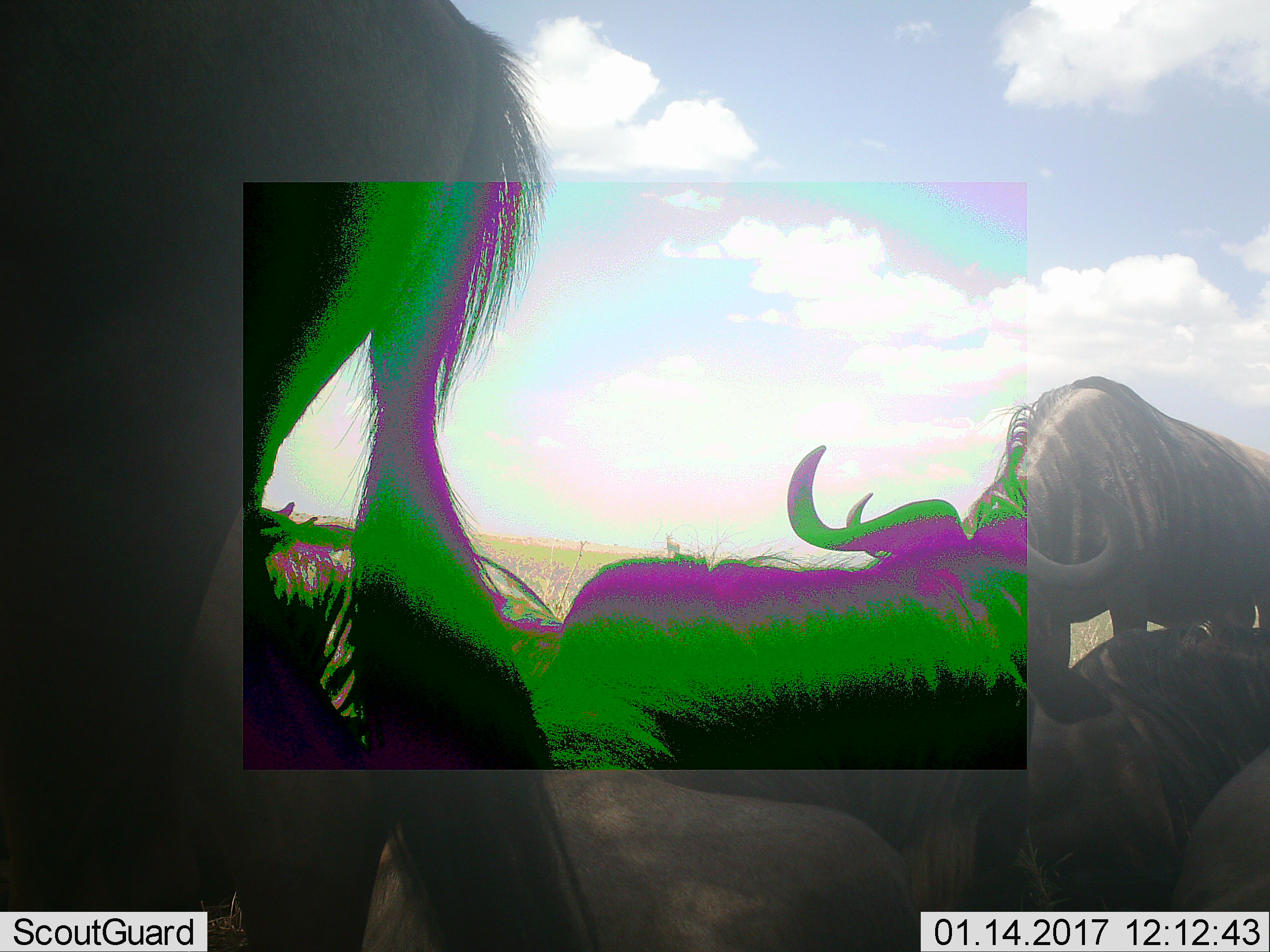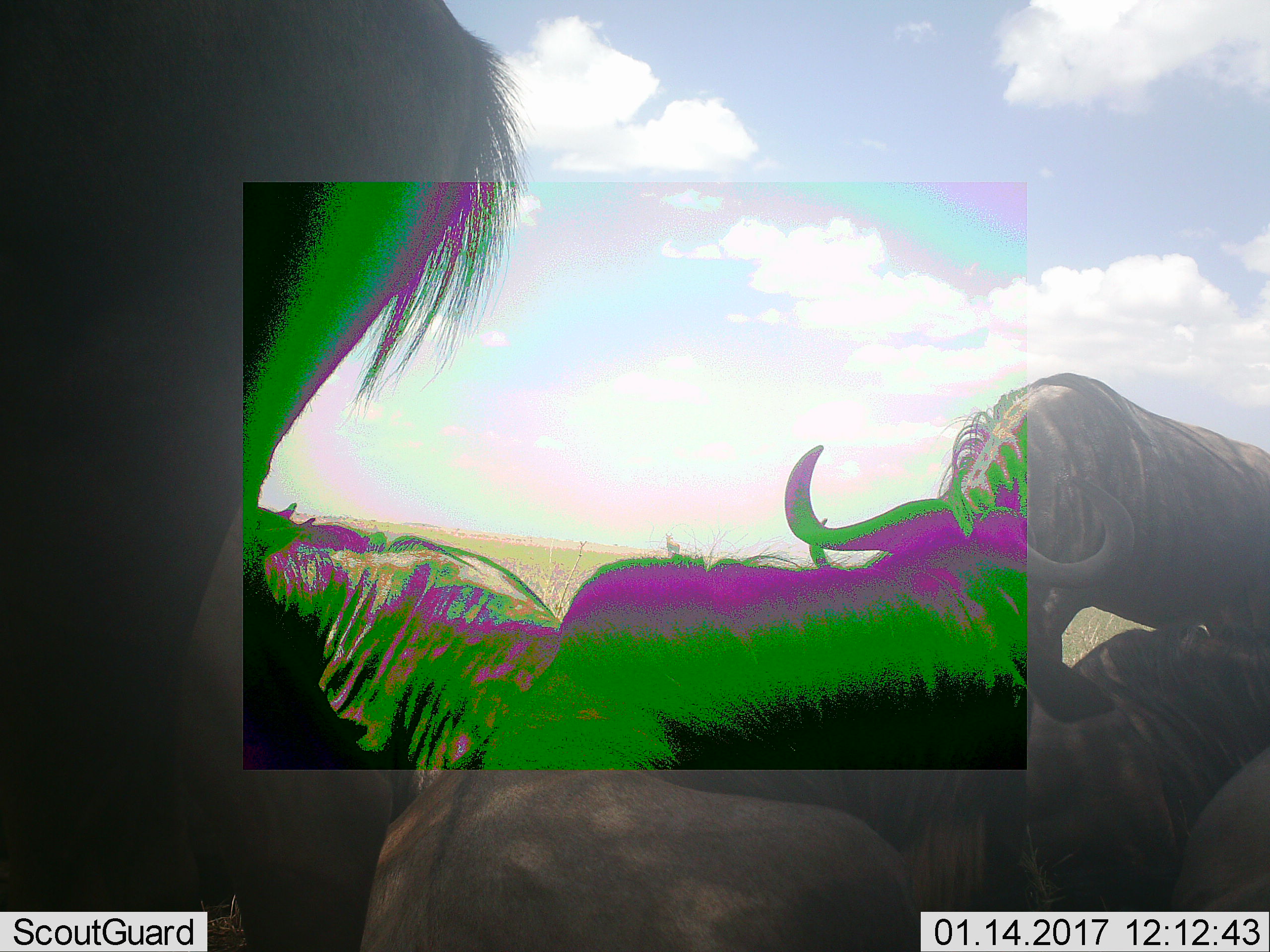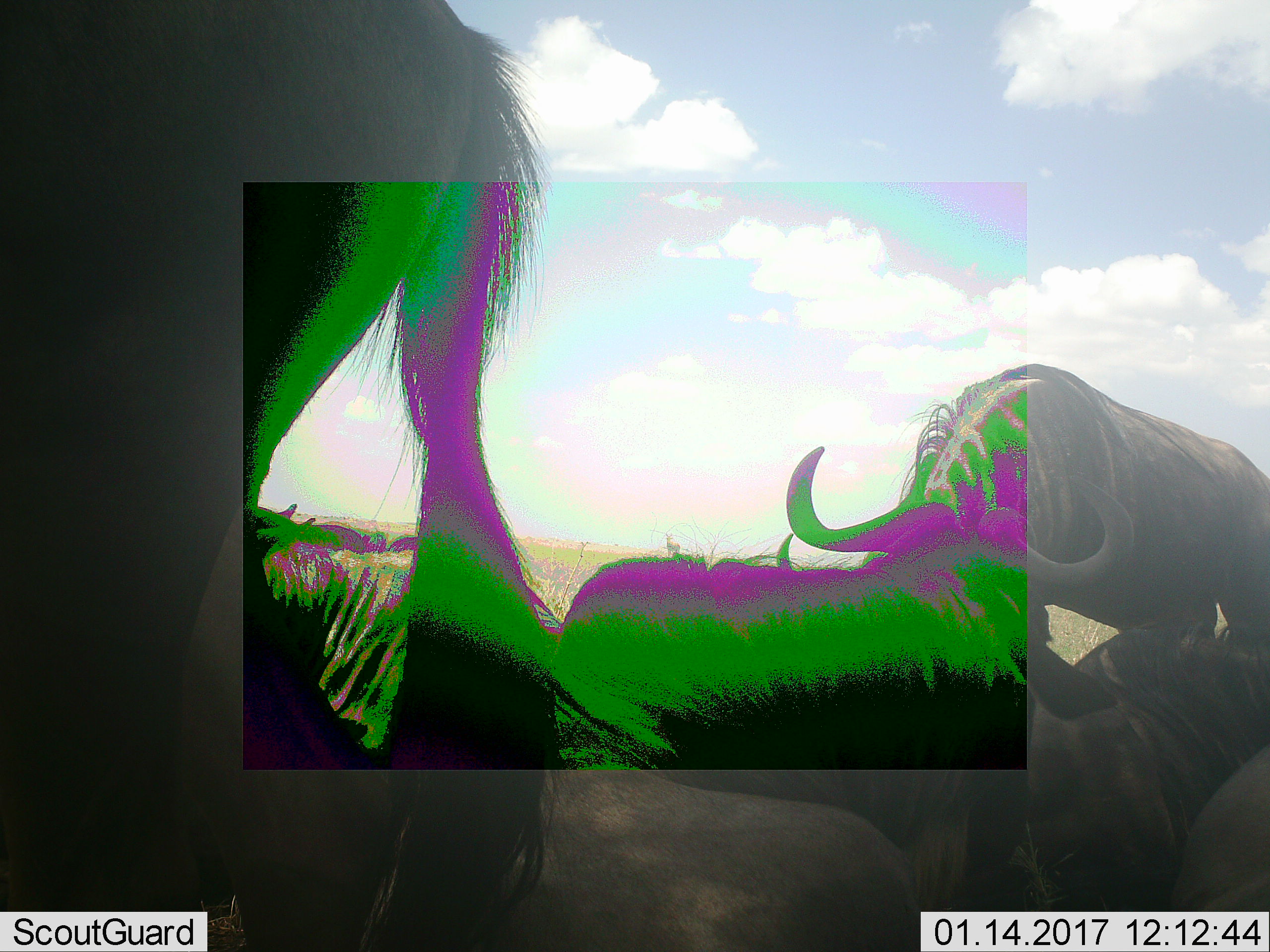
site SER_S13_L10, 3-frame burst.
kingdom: Animalia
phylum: Chordata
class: Mammalia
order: Artiodactyla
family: Bovidae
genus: Connochaetes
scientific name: Connochaetes taurinus taurinus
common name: blue wildebeest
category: wildebeestblue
Wildebeestblue (blue wildebeest) (Connochaetes taurinus taurinus), count 6. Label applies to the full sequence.